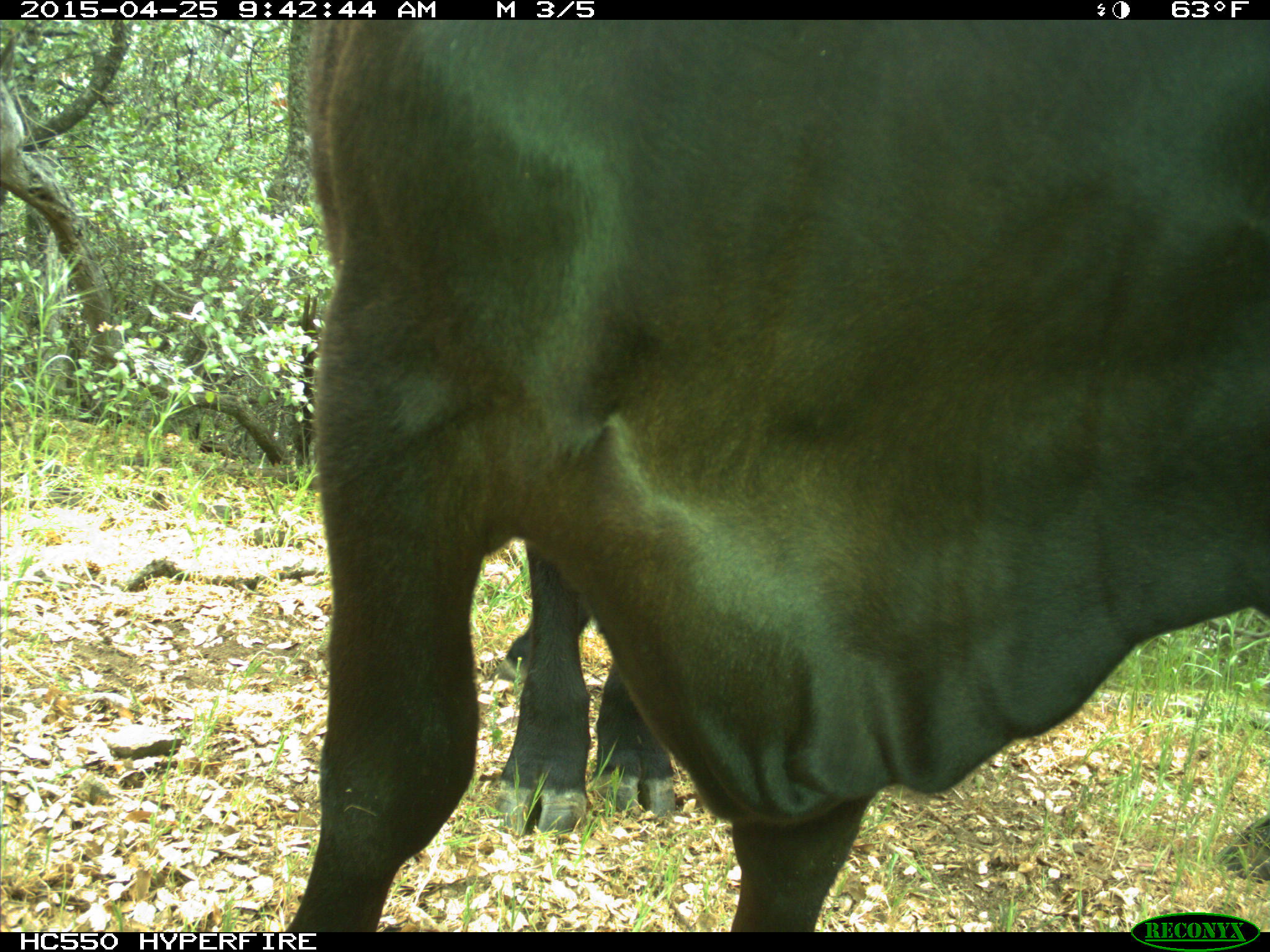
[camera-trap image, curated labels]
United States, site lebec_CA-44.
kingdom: Animalia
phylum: Chordata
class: Mammalia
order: Artiodactyla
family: Suidae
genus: Sus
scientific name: Sus scrofa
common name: wild boar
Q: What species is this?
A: Sus scrofa (wild boar).